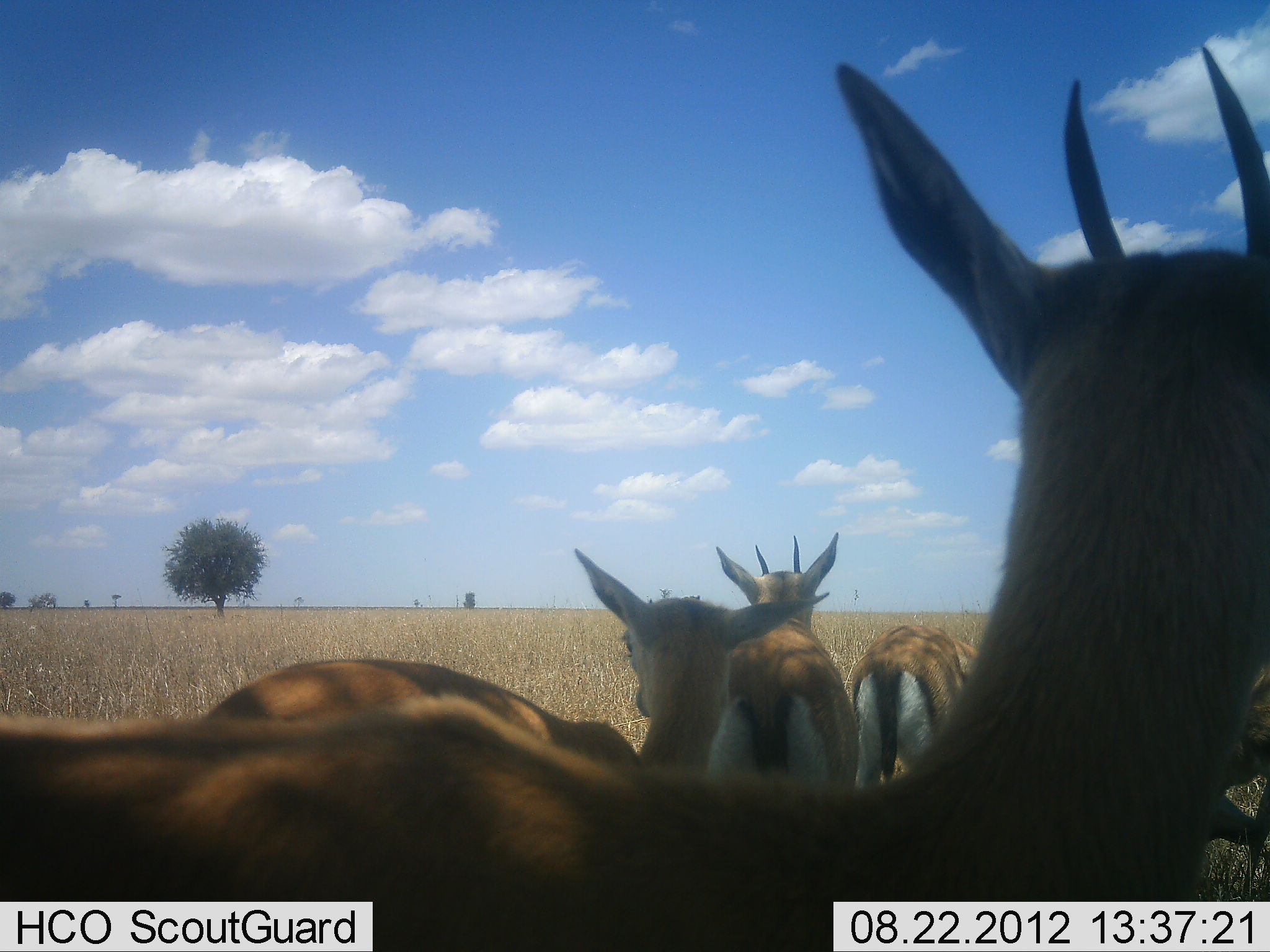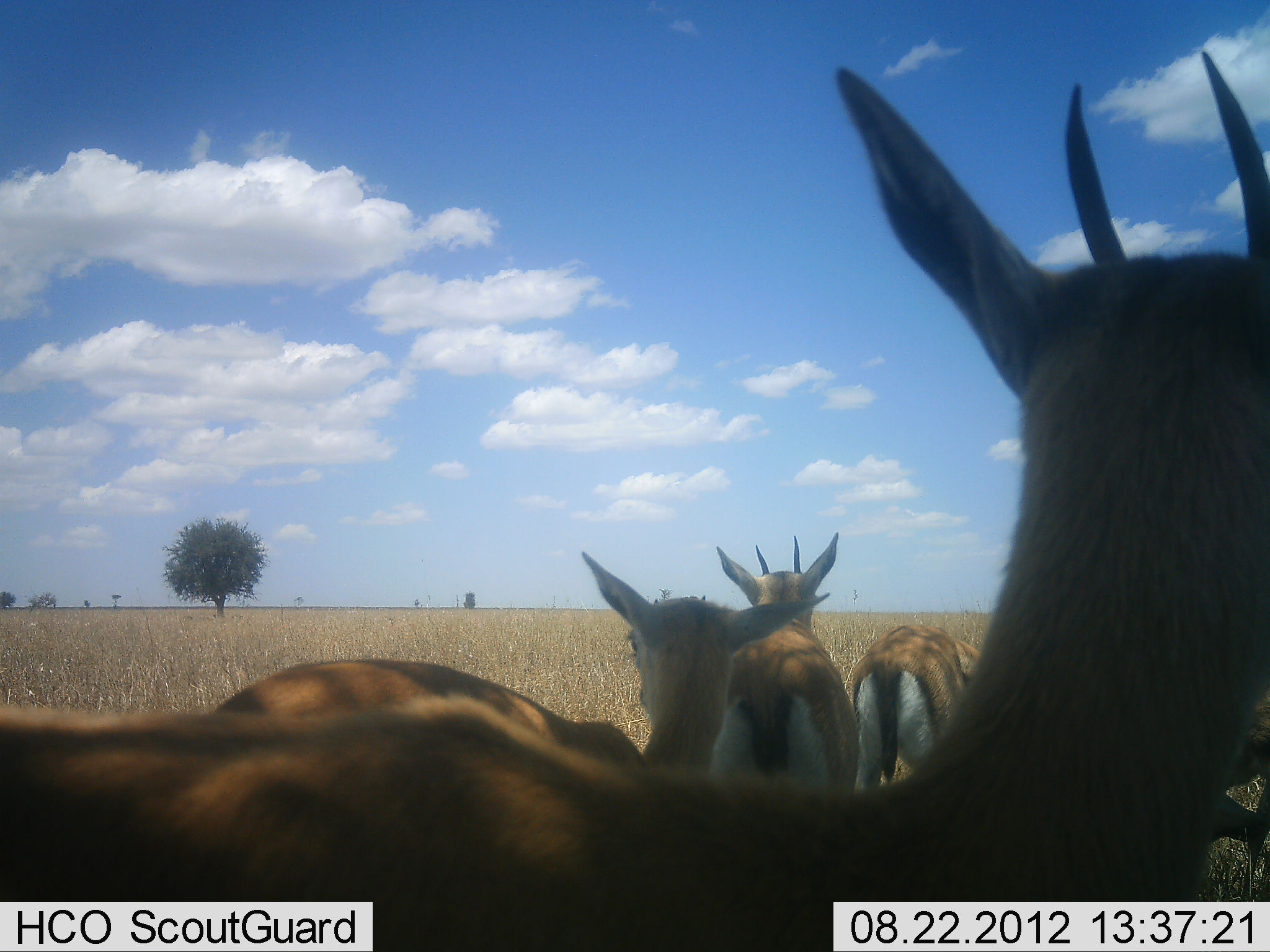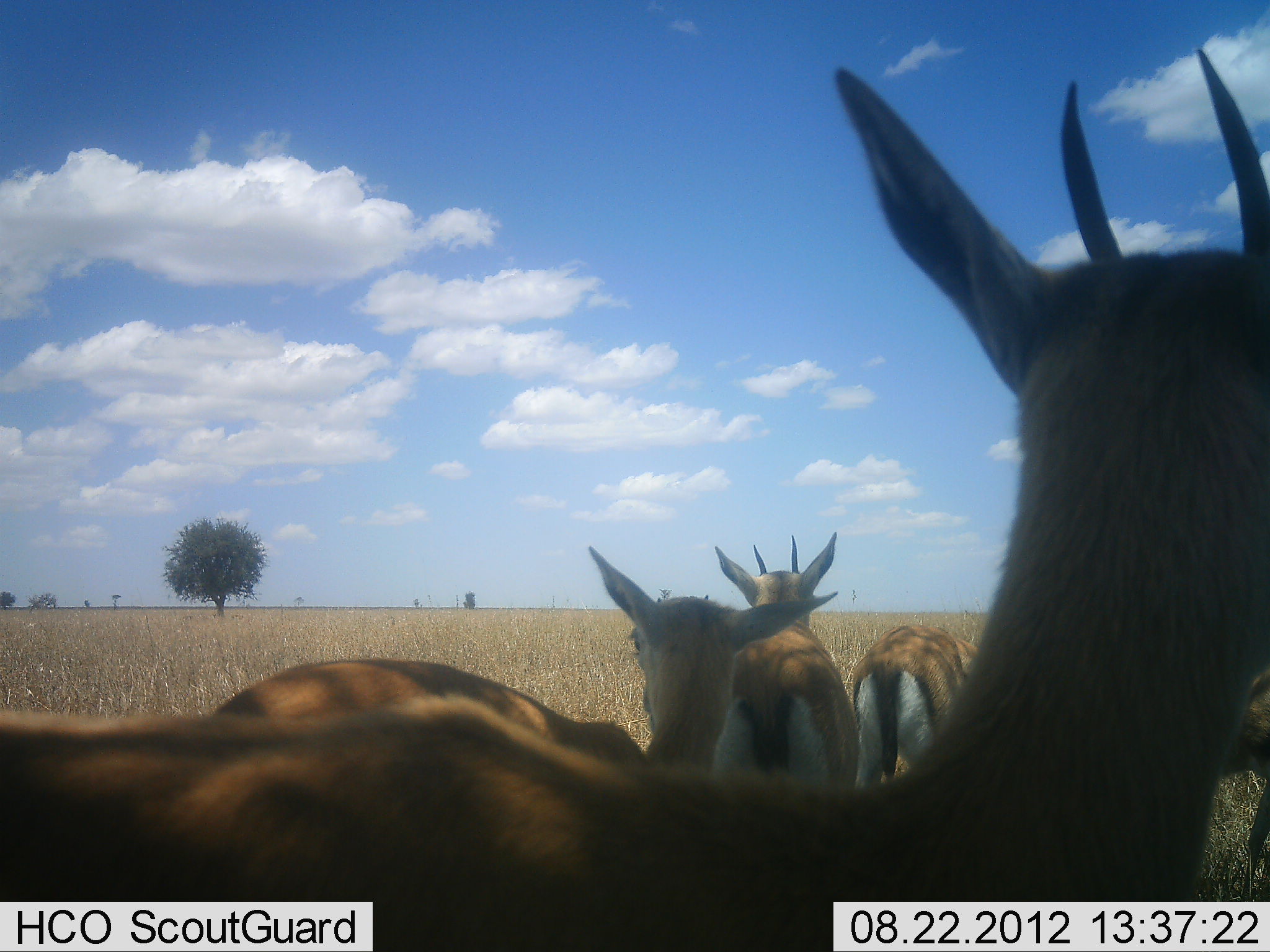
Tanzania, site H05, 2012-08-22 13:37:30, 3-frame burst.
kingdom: Animalia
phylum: Chordata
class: Mammalia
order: Artiodactyla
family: Bovidae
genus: Eudorcas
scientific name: Eudorcas thomsonii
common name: thomson's gazelle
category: gazellethomsons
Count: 5.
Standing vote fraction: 80%.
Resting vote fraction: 10%.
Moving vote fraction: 10%.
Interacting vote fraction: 0%.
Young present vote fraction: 20%.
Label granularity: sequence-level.